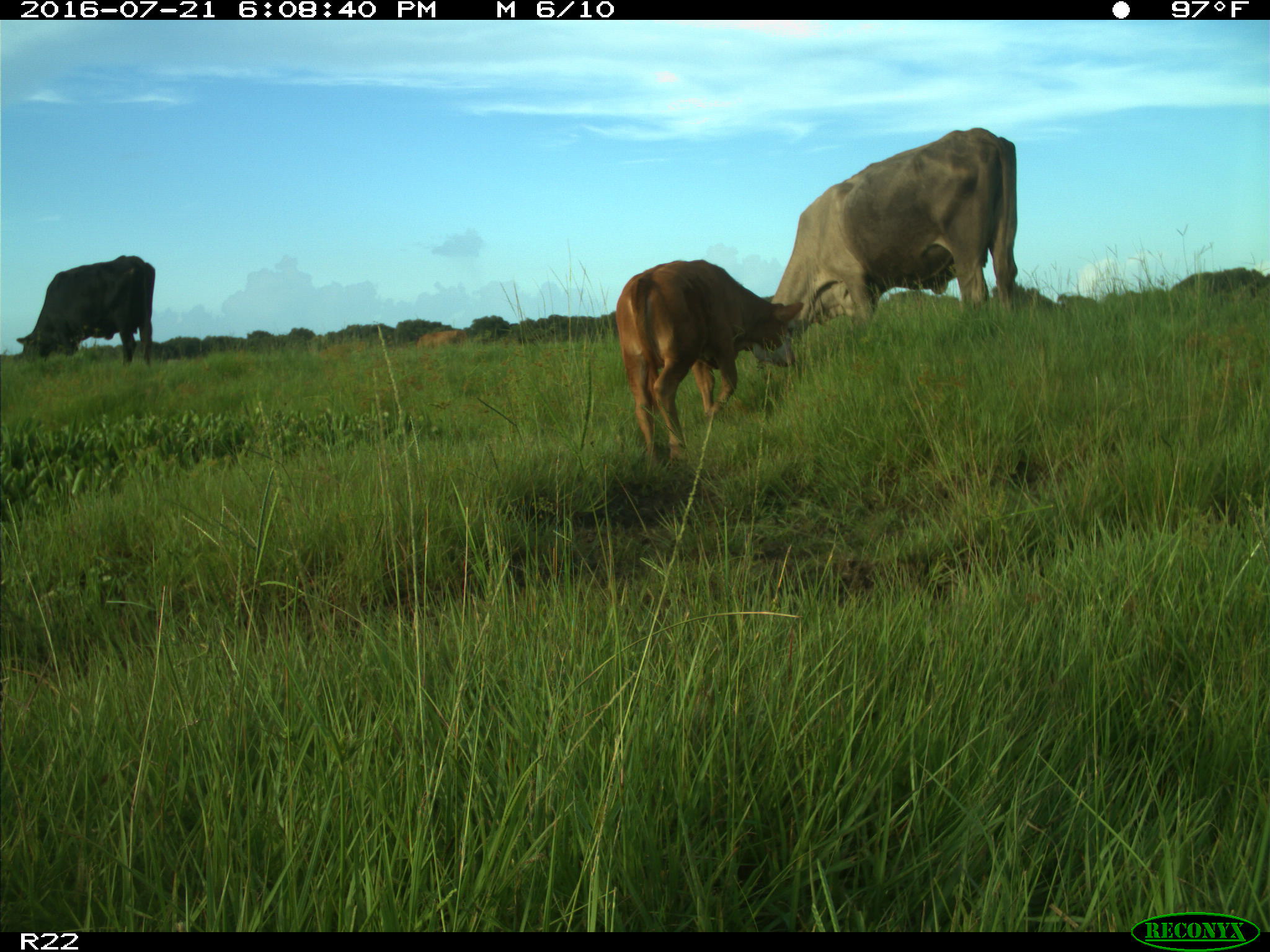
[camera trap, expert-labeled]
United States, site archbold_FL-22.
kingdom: Animalia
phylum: Chordata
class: Mammalia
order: Artiodactyla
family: Bovidae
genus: Bos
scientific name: Bos taurus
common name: domestic cow